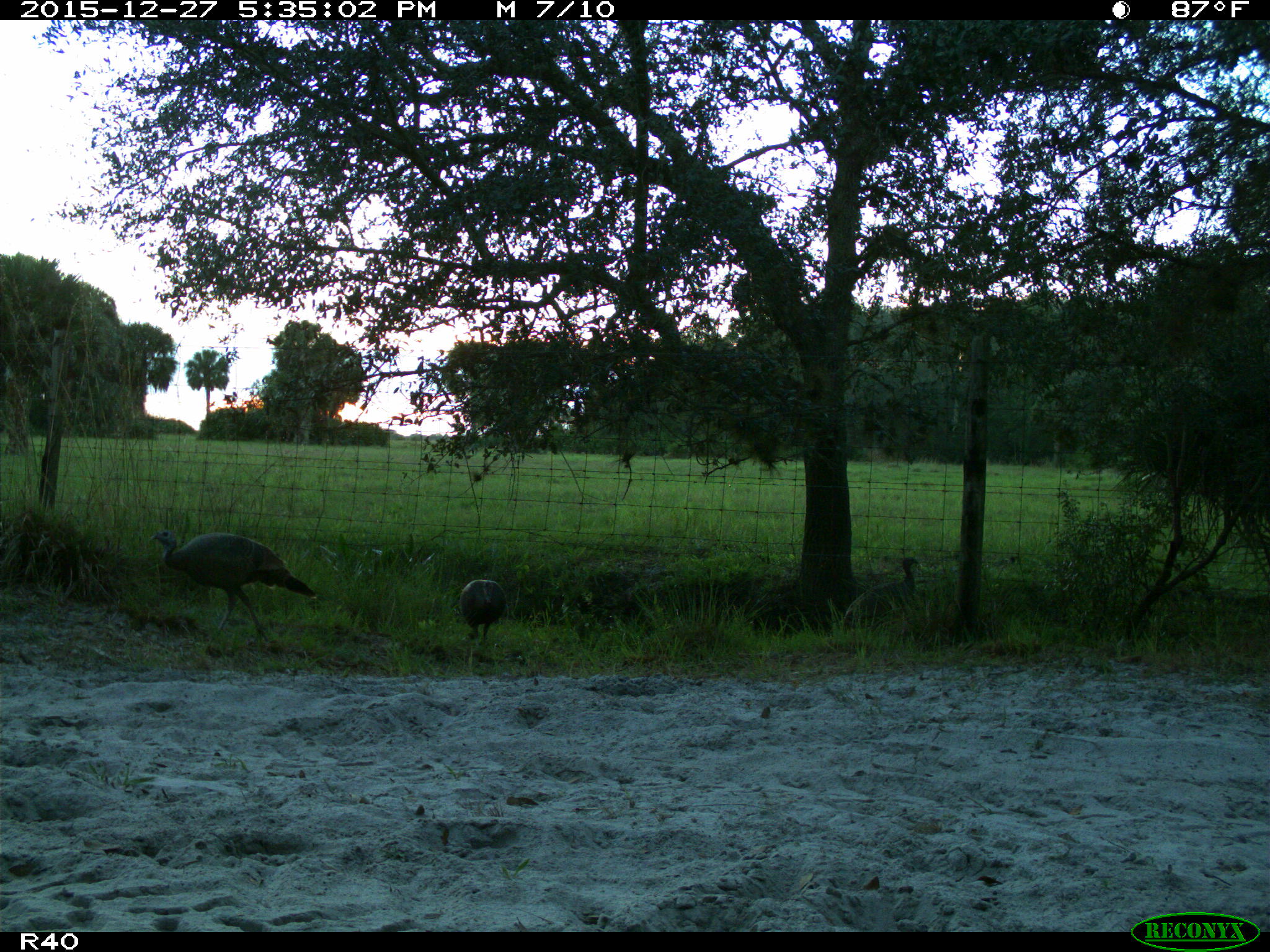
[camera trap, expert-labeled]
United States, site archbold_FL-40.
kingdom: Animalia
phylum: Chordata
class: Aves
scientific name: Aves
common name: birds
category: unidentified bird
Unidentified bird (birds) (Aves).